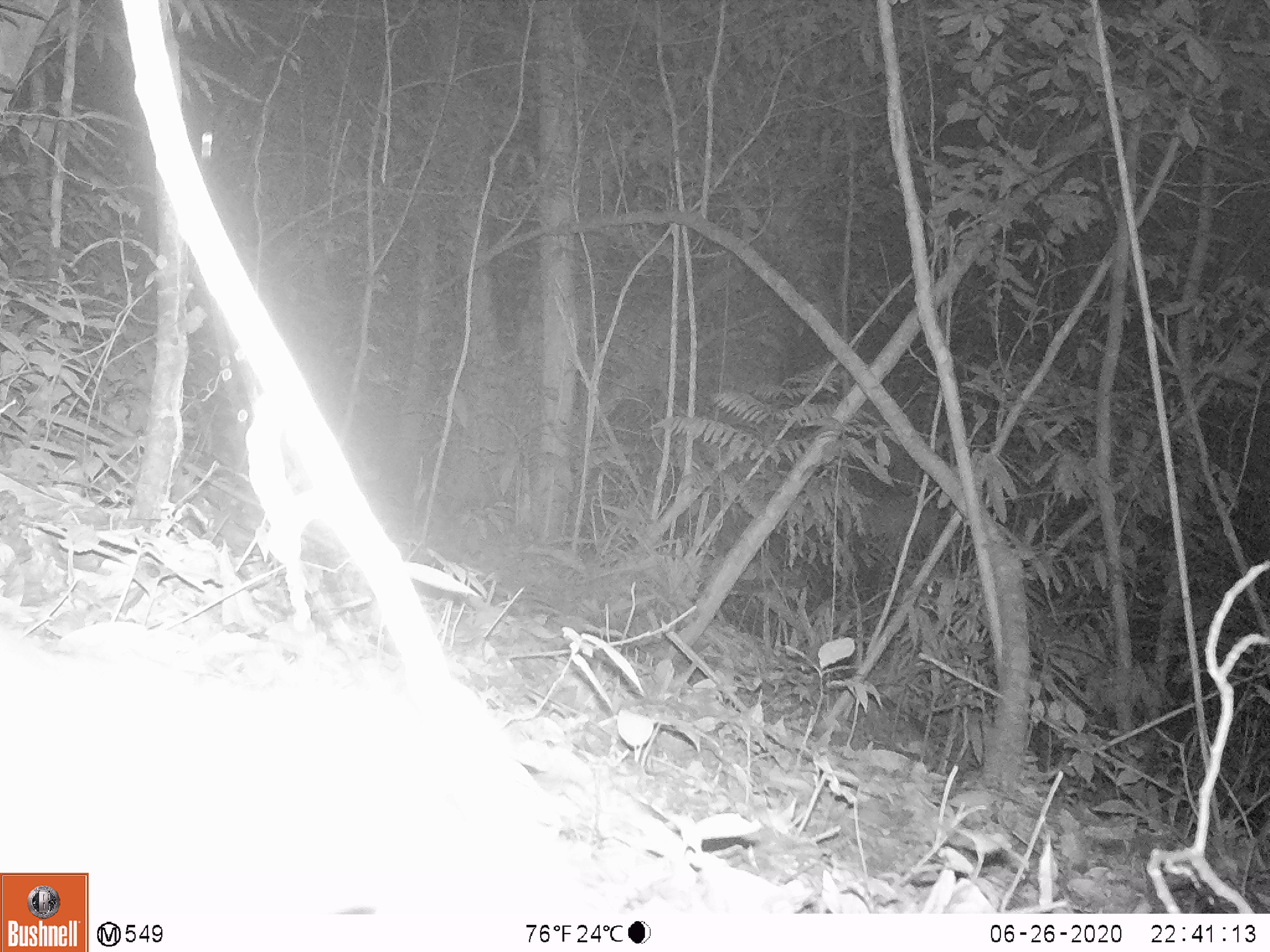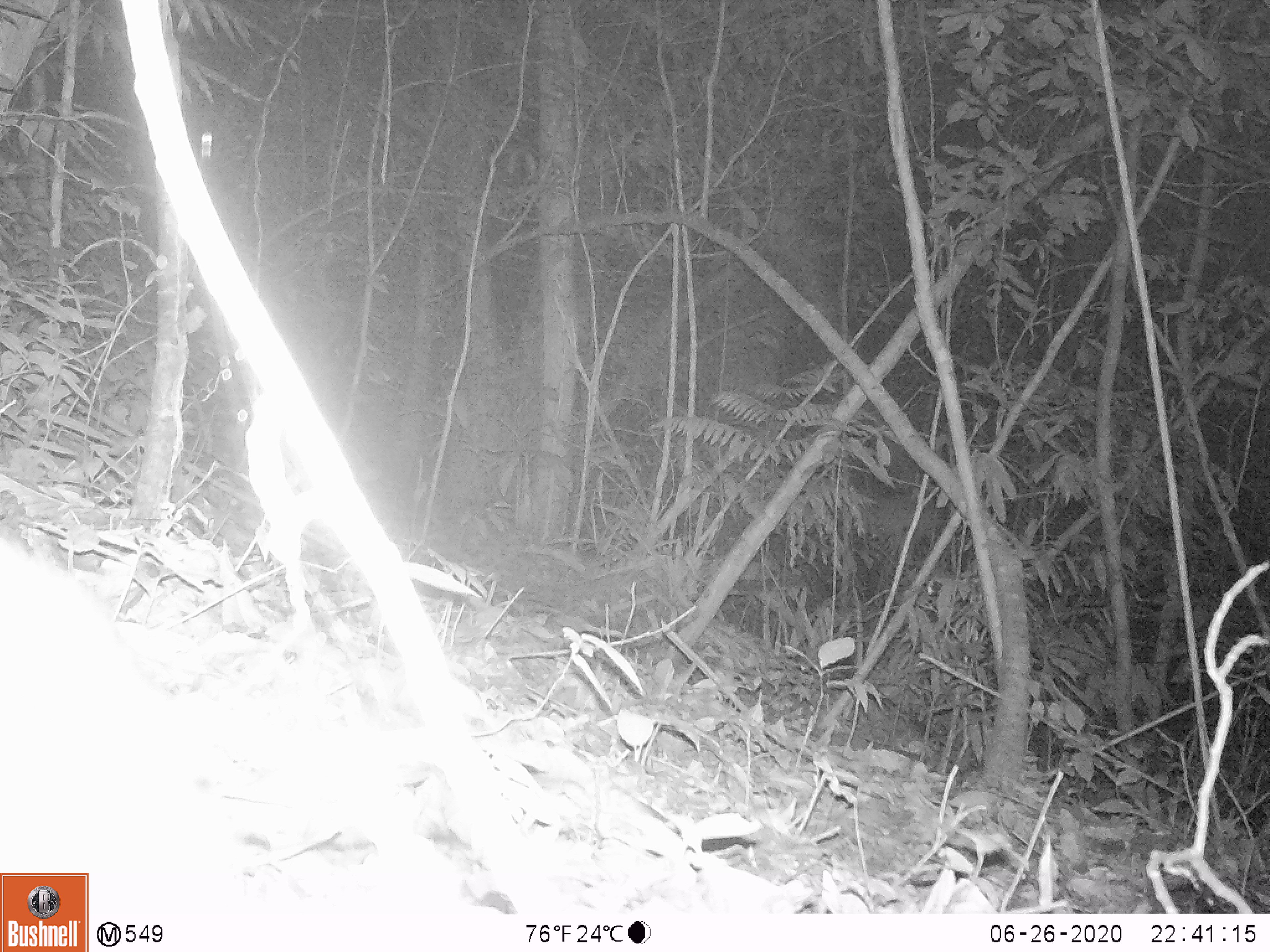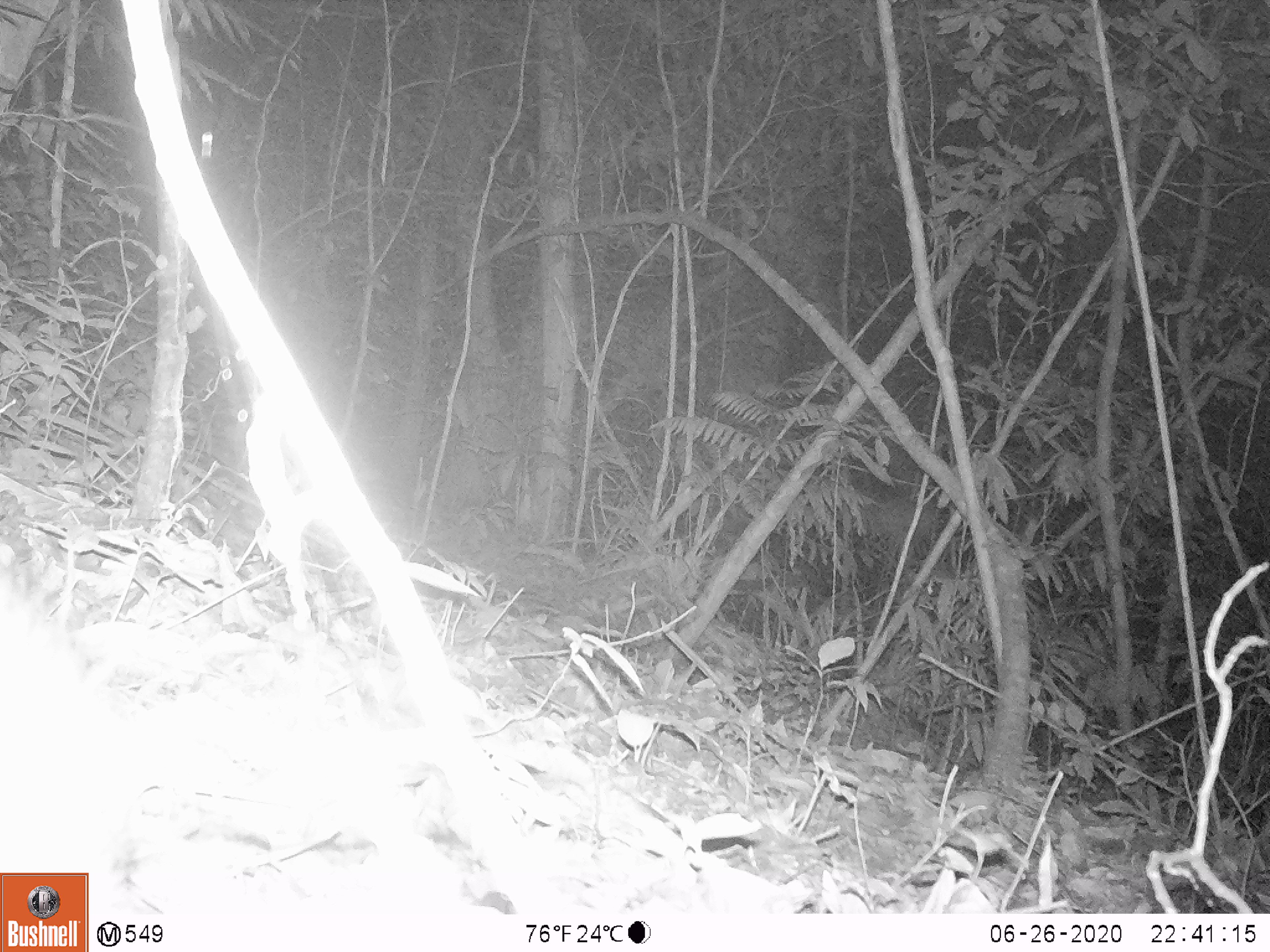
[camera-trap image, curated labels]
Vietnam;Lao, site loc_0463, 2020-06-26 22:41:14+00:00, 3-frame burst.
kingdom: Animalia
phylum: Chordata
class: Mammalia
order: Rodentia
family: Hystricidae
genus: Atherurus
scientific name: Atherurus macrourus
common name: asiatic brush-tailed porcupine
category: asiatic brush tailed porcupine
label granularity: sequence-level